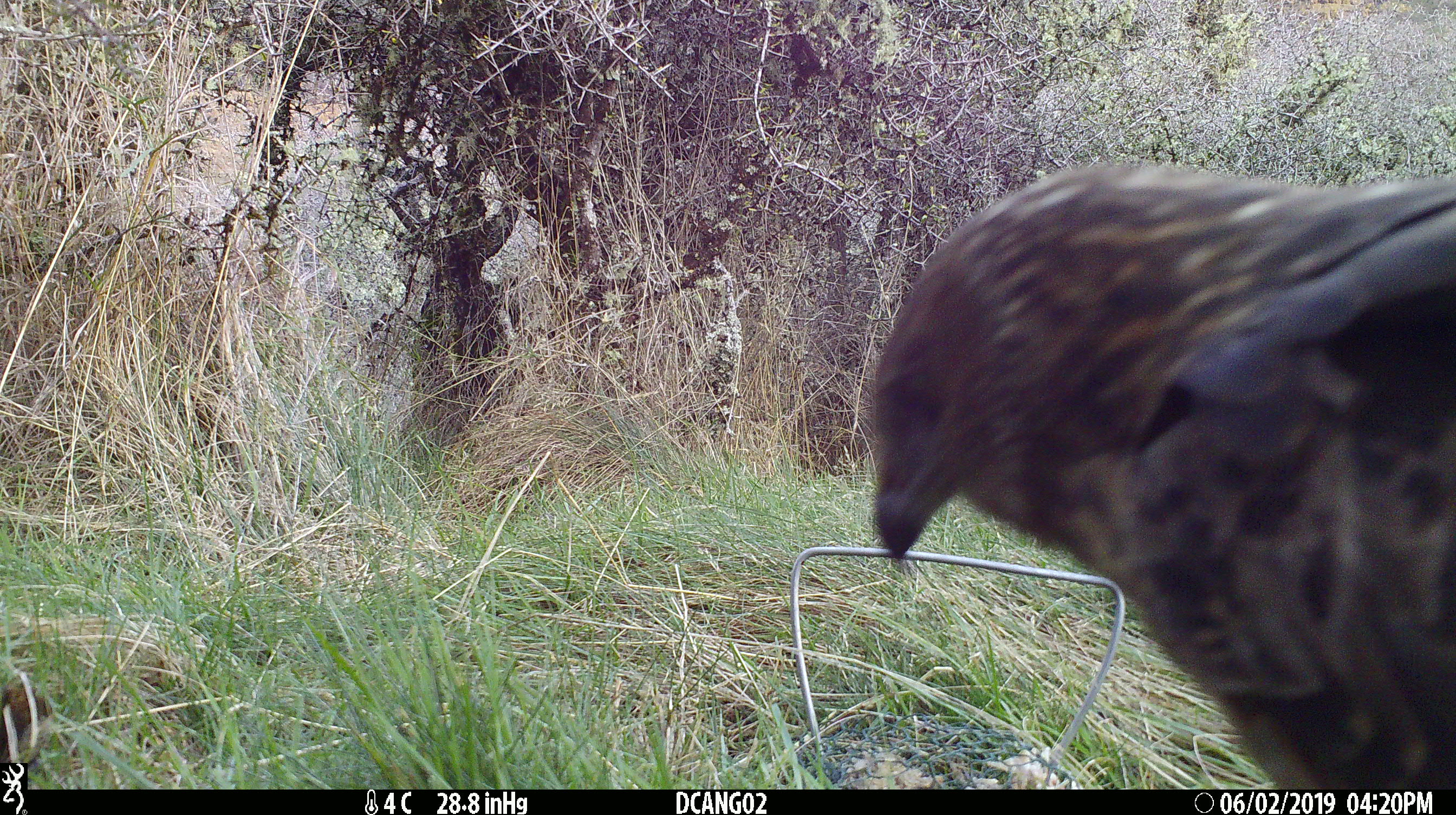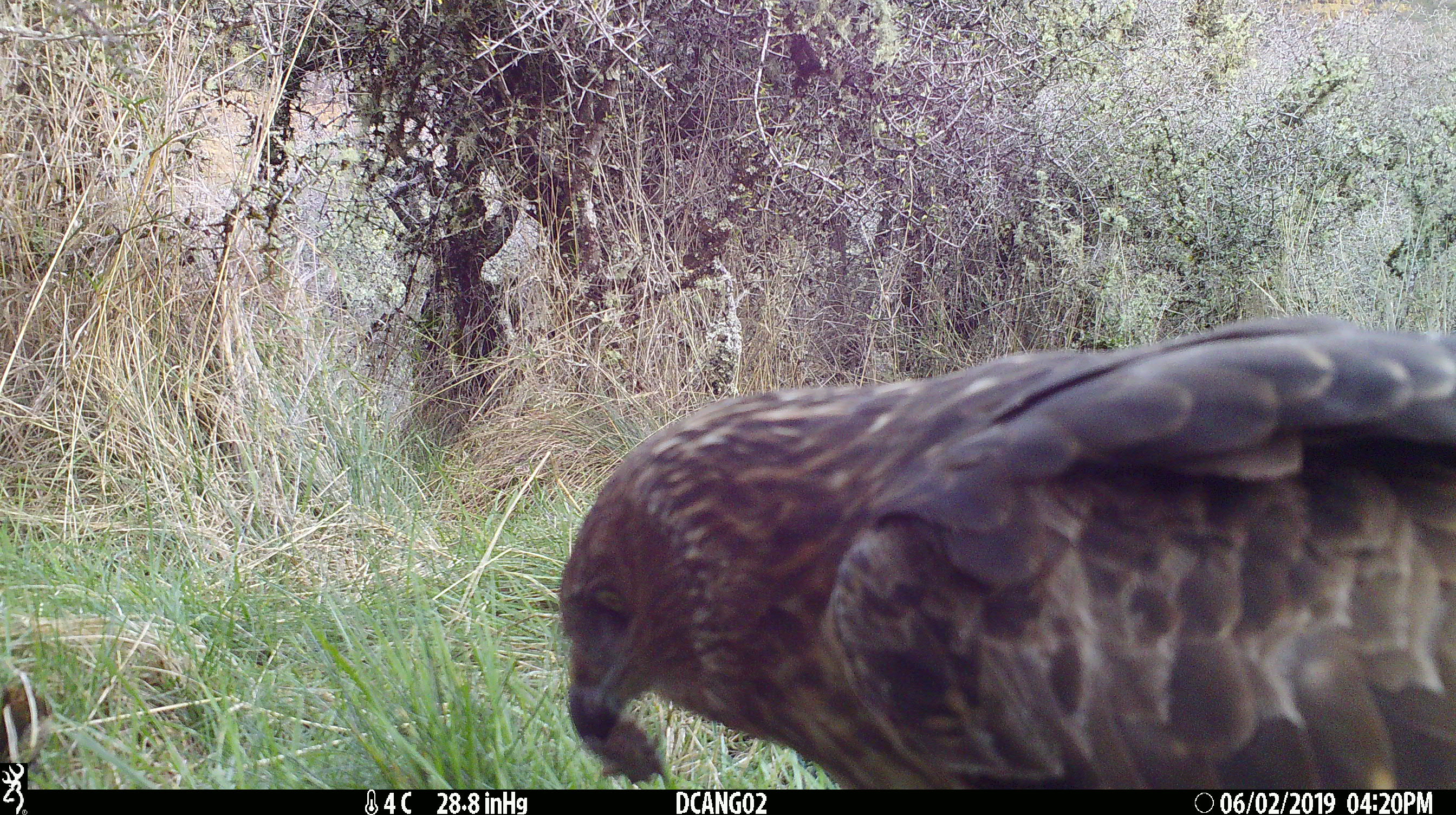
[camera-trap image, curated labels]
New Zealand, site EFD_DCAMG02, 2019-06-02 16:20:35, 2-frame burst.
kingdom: Animalia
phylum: Chordata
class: Aves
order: Accipitriformes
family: Accipitridae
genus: Circus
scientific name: Circus approximans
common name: swamp harrier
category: harrier